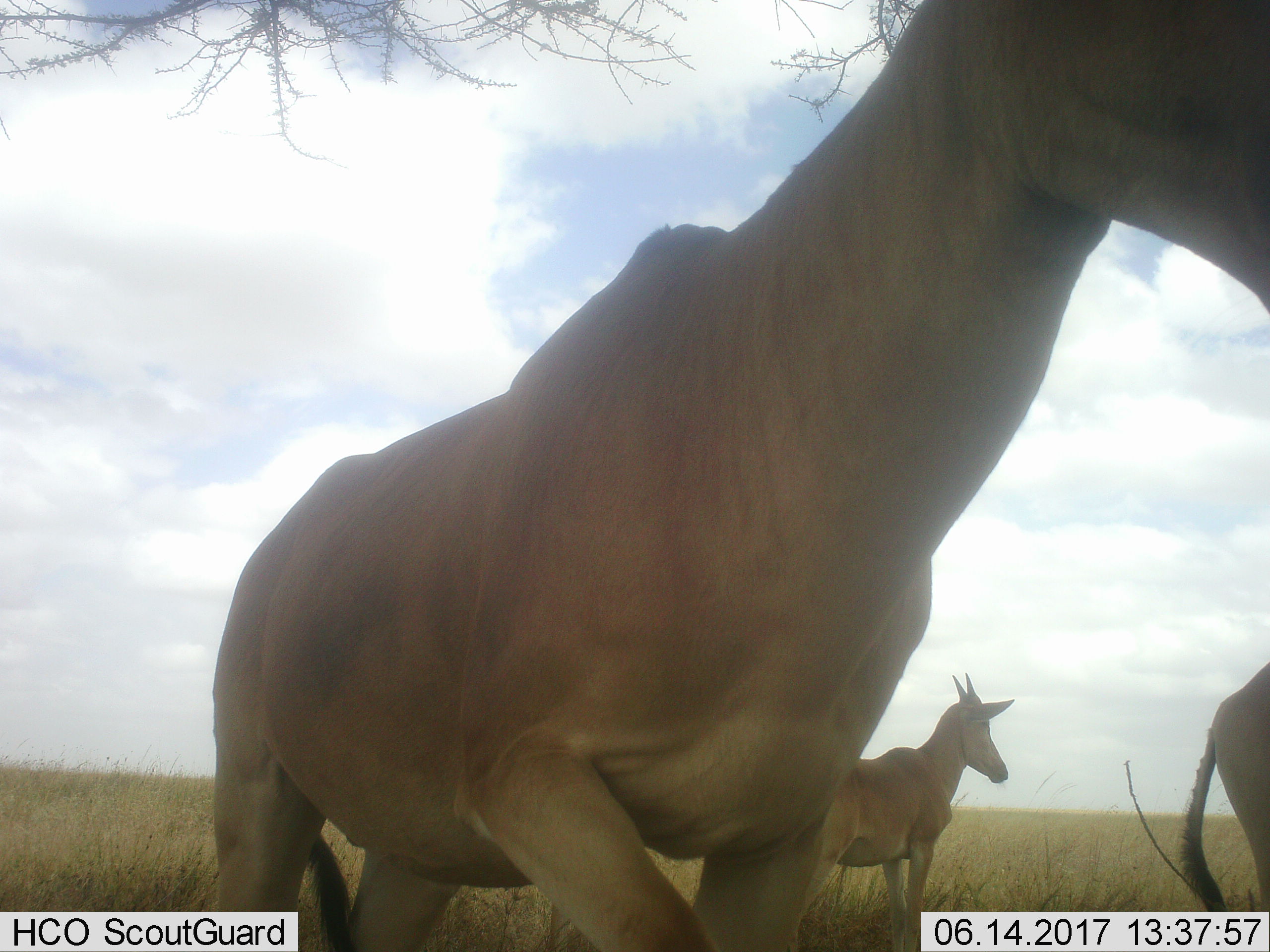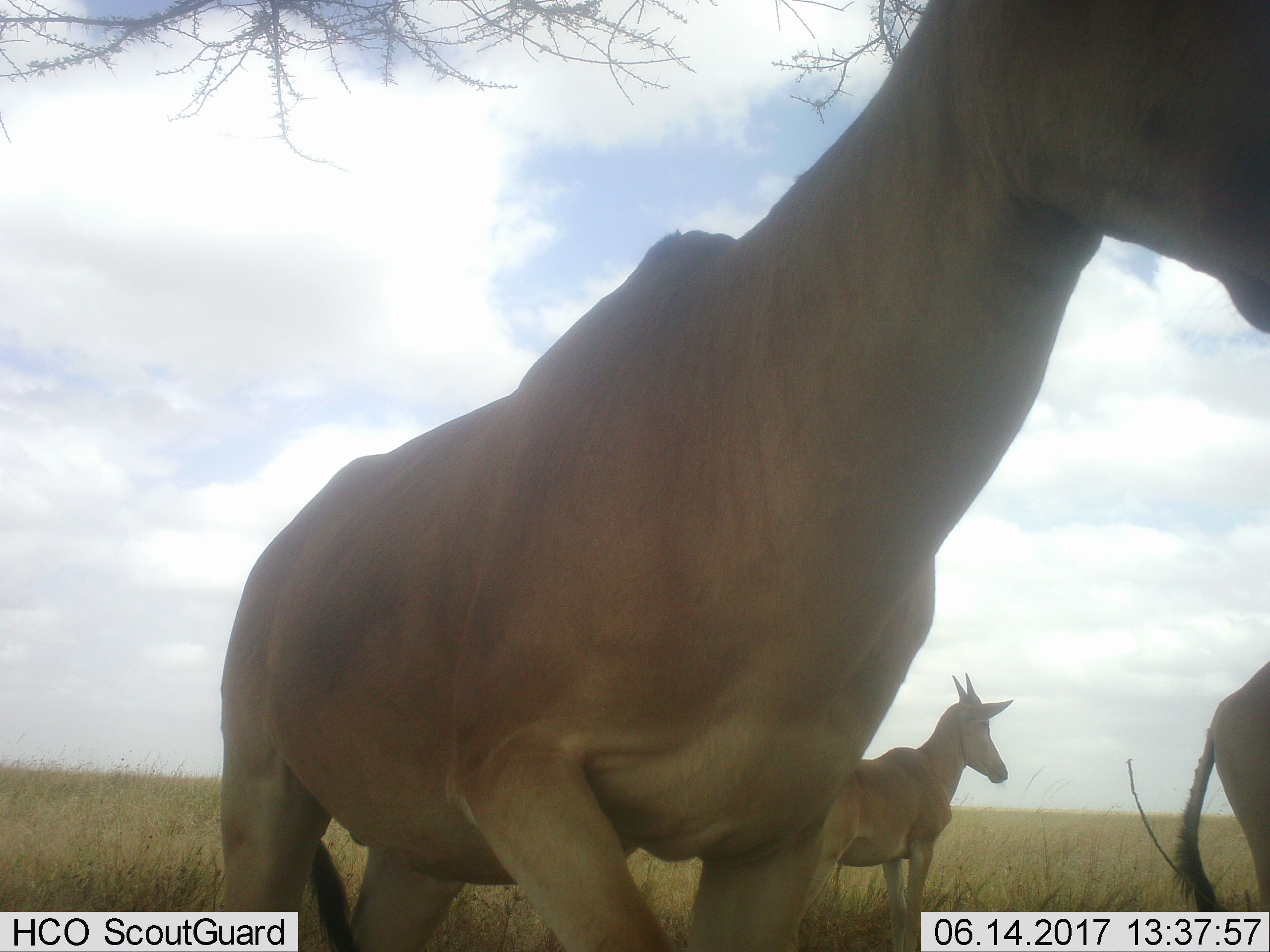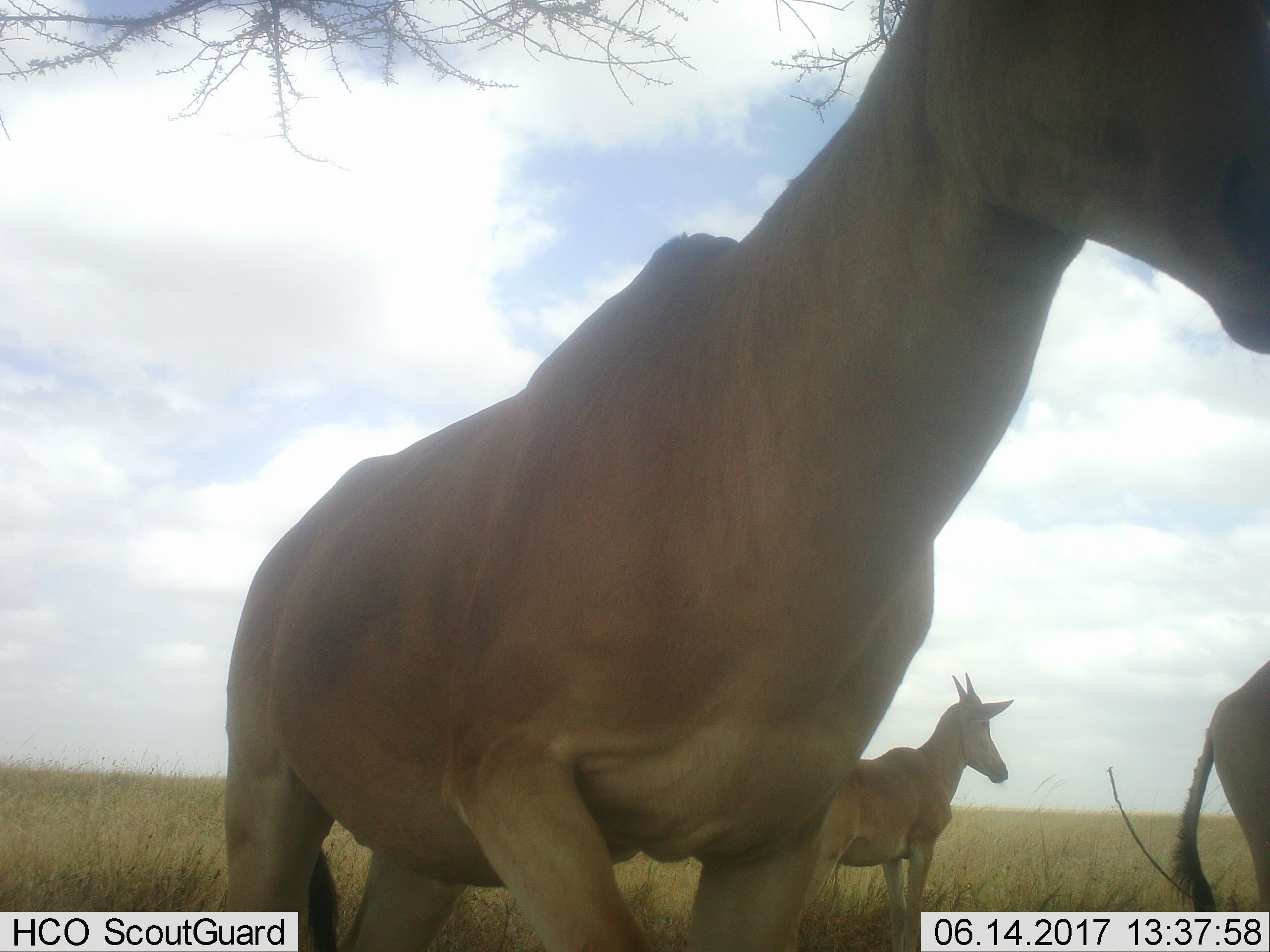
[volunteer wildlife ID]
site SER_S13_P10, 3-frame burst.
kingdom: Animalia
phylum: Chordata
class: Mammalia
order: Artiodactyla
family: Bovidae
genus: Alcelaphus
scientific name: Alcelaphus buselaphus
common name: hartebeest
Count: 3.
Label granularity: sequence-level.